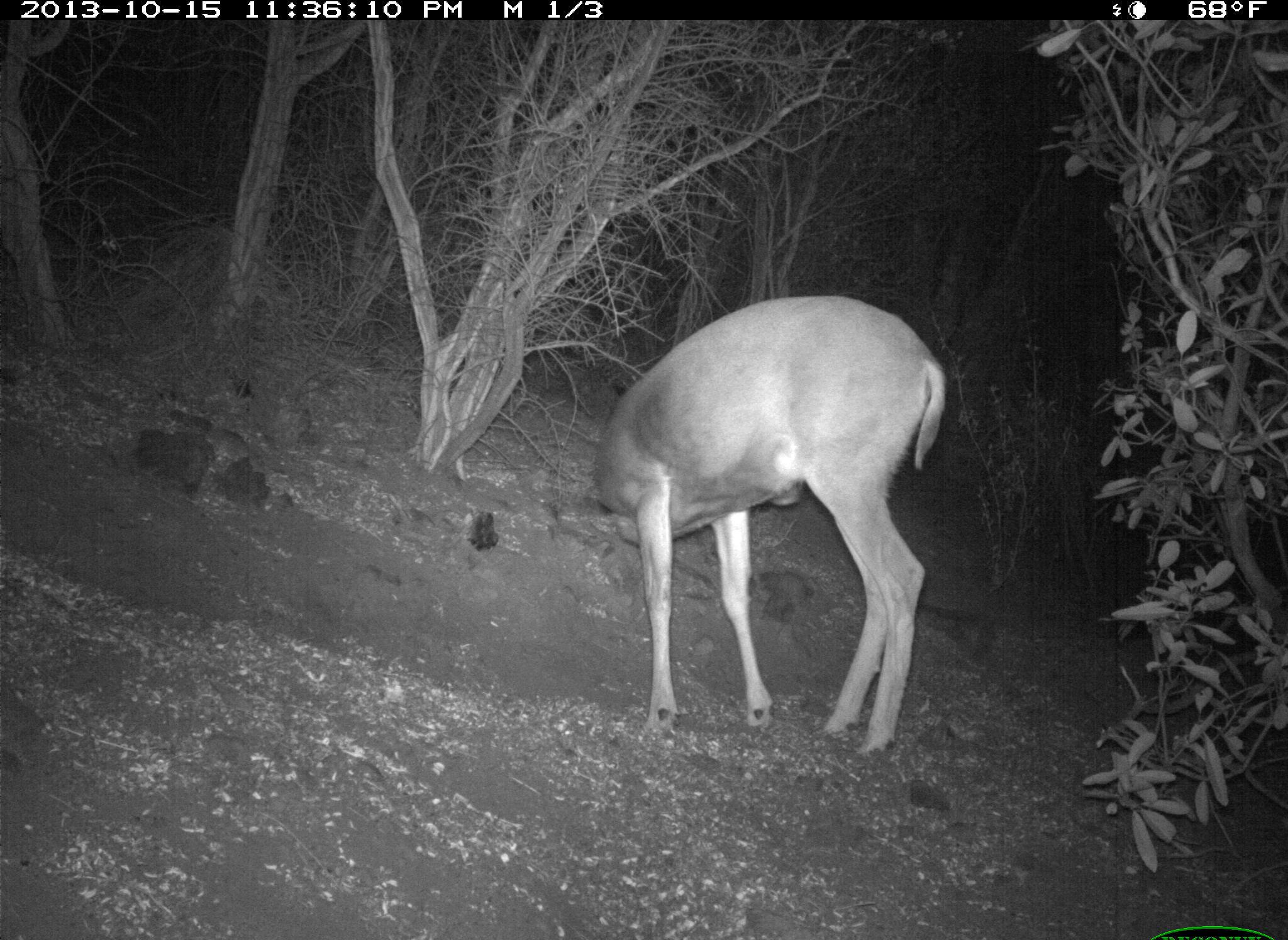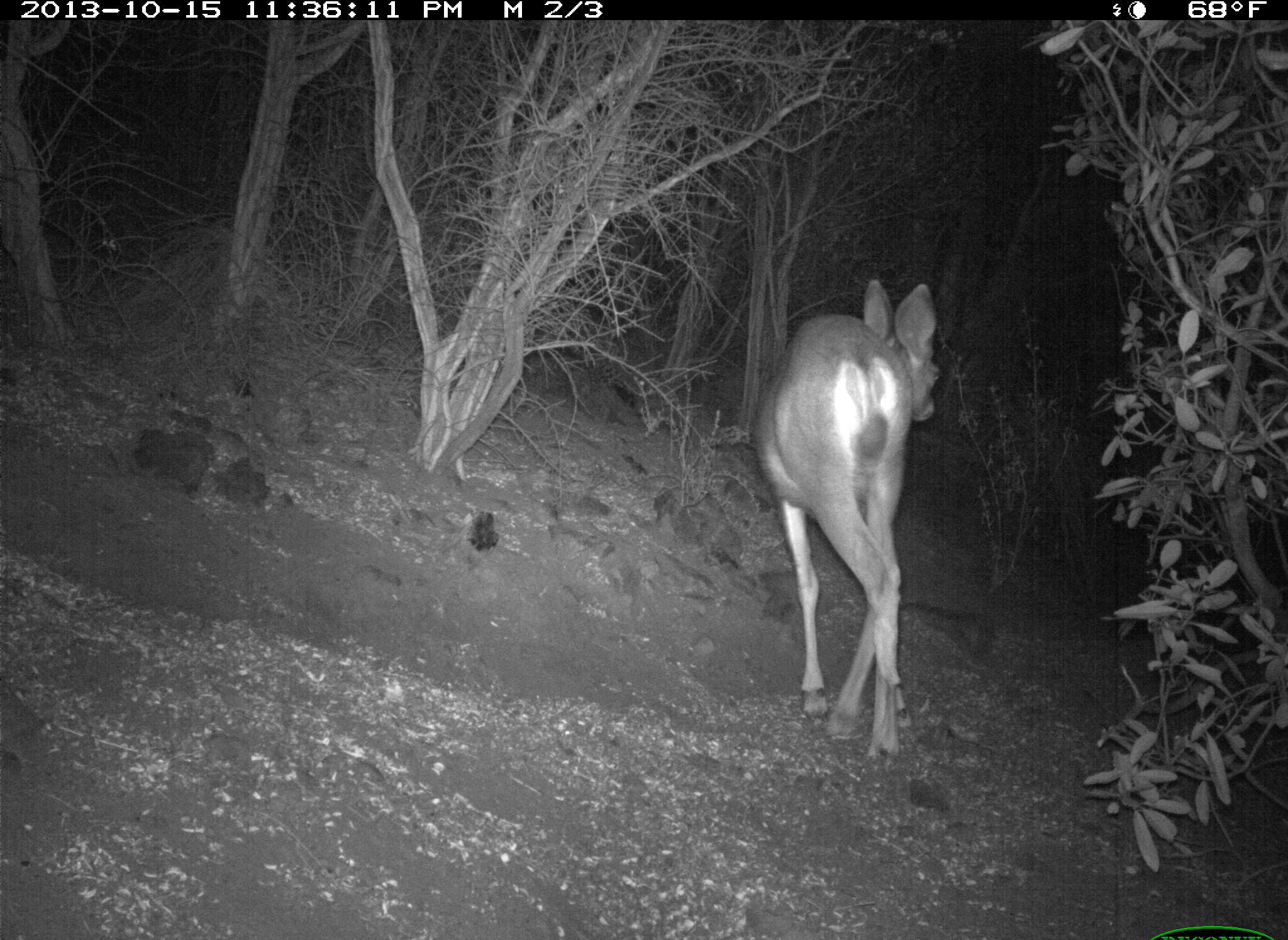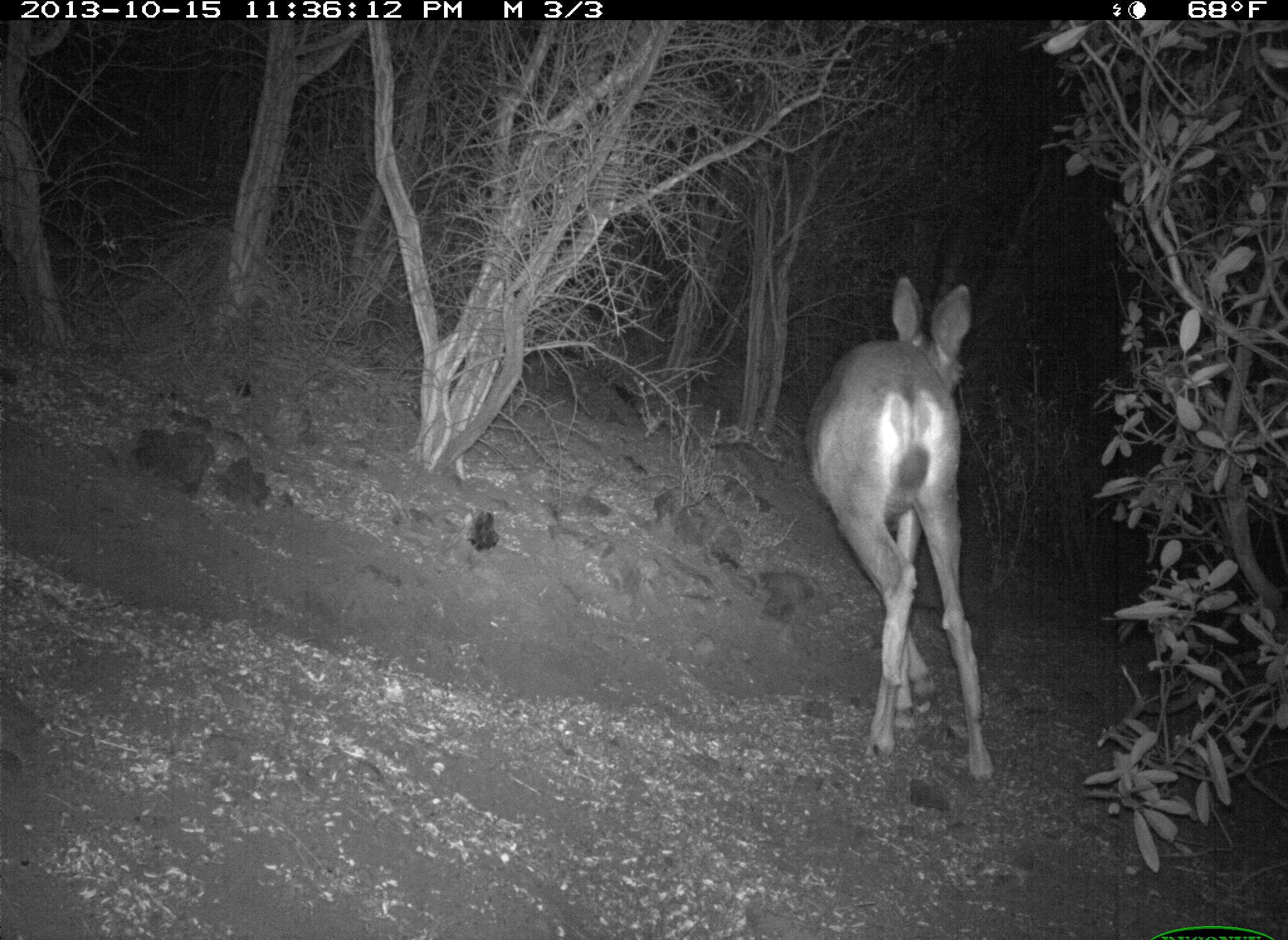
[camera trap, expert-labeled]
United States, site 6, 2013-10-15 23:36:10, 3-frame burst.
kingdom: Animalia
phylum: Chordata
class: Mammalia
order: Artiodactyla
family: Cervidae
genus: Odocoileus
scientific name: Odocoileus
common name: deer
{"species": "deer (Odocoileus)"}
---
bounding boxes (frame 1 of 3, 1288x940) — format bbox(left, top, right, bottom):
deer: bbox(591, 293, 948, 764)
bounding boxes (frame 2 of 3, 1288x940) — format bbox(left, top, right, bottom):
deer: bbox(753, 278, 943, 769)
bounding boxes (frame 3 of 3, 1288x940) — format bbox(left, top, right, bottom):
deer: bbox(802, 274, 1003, 796)